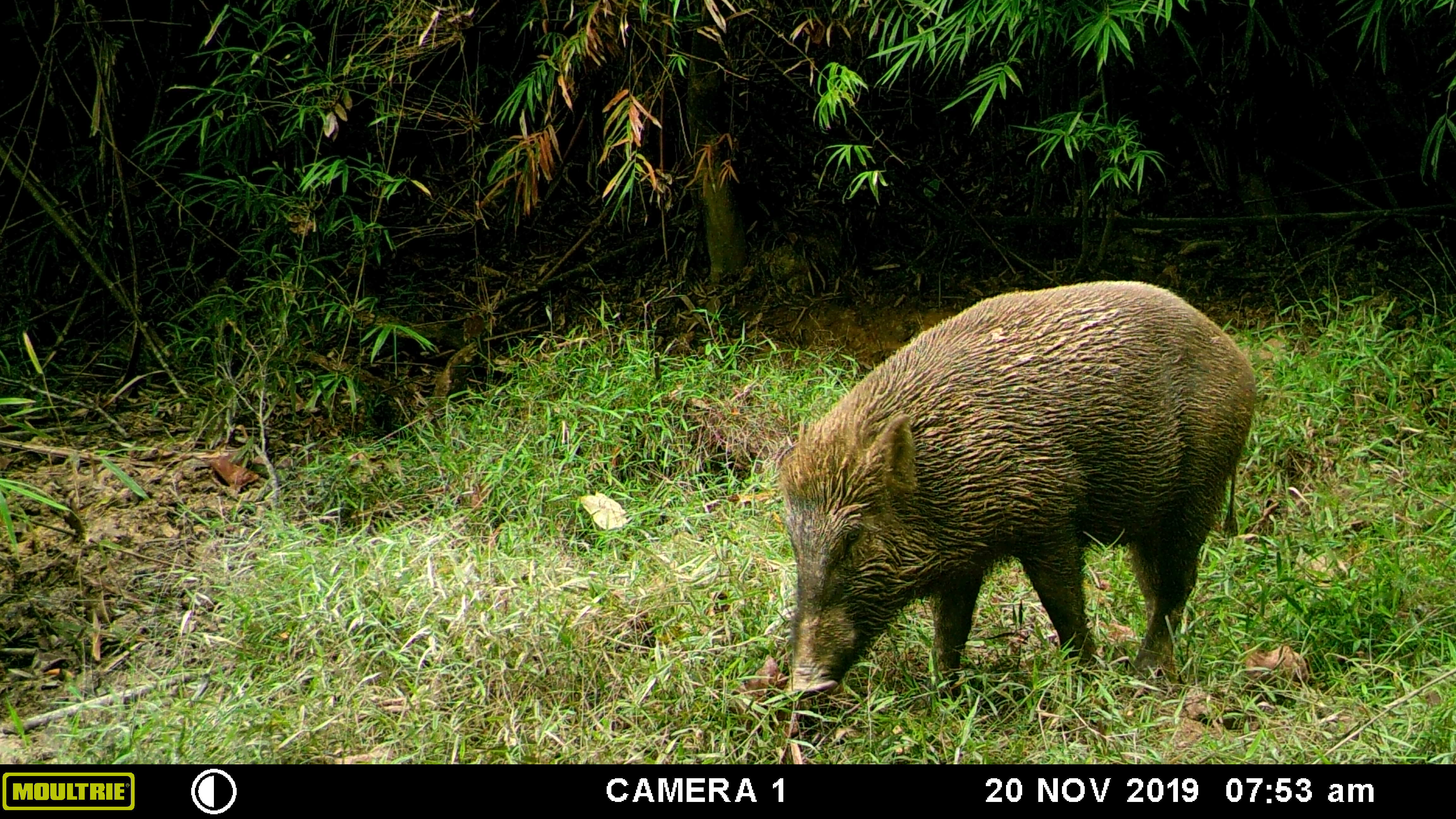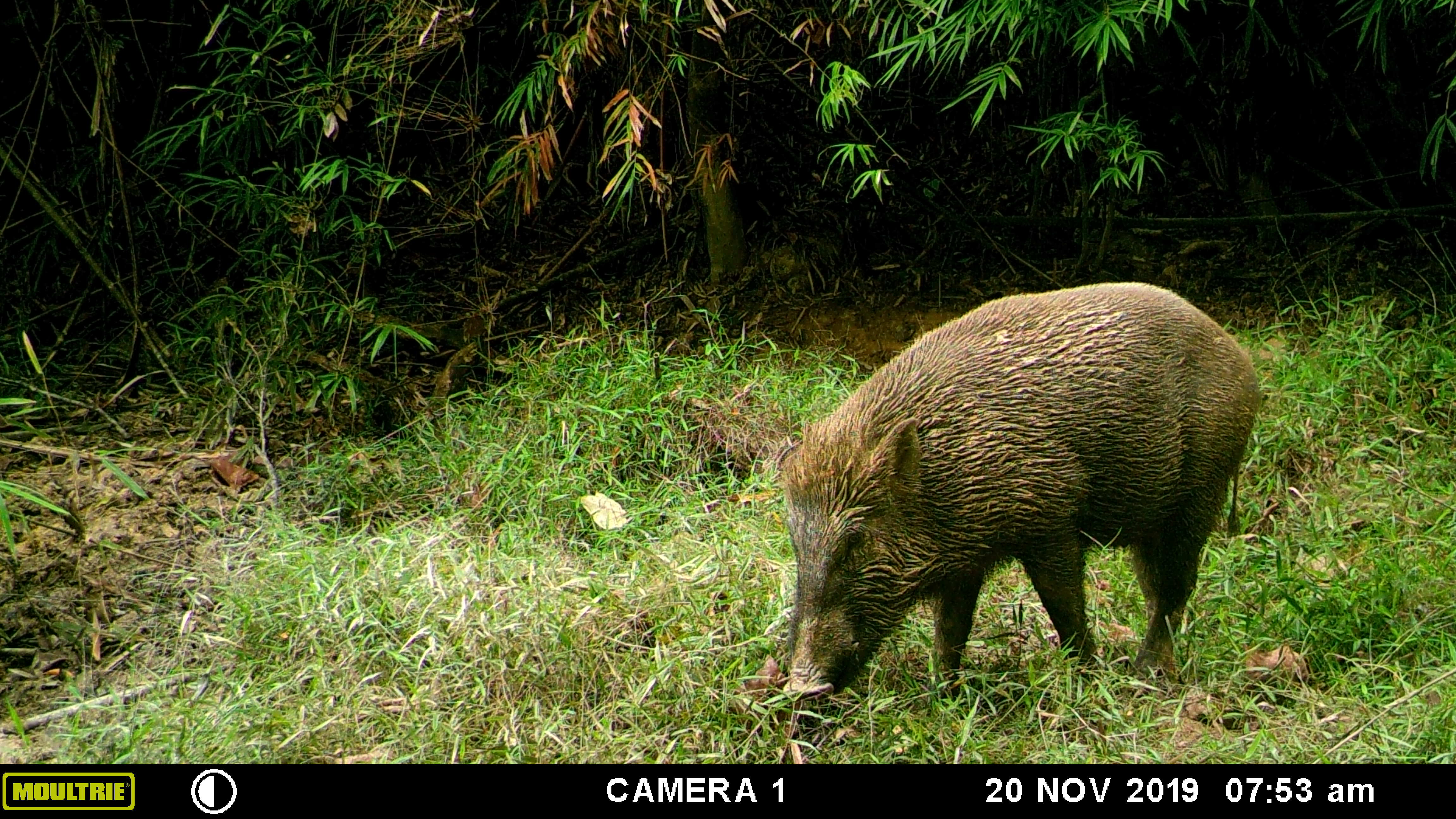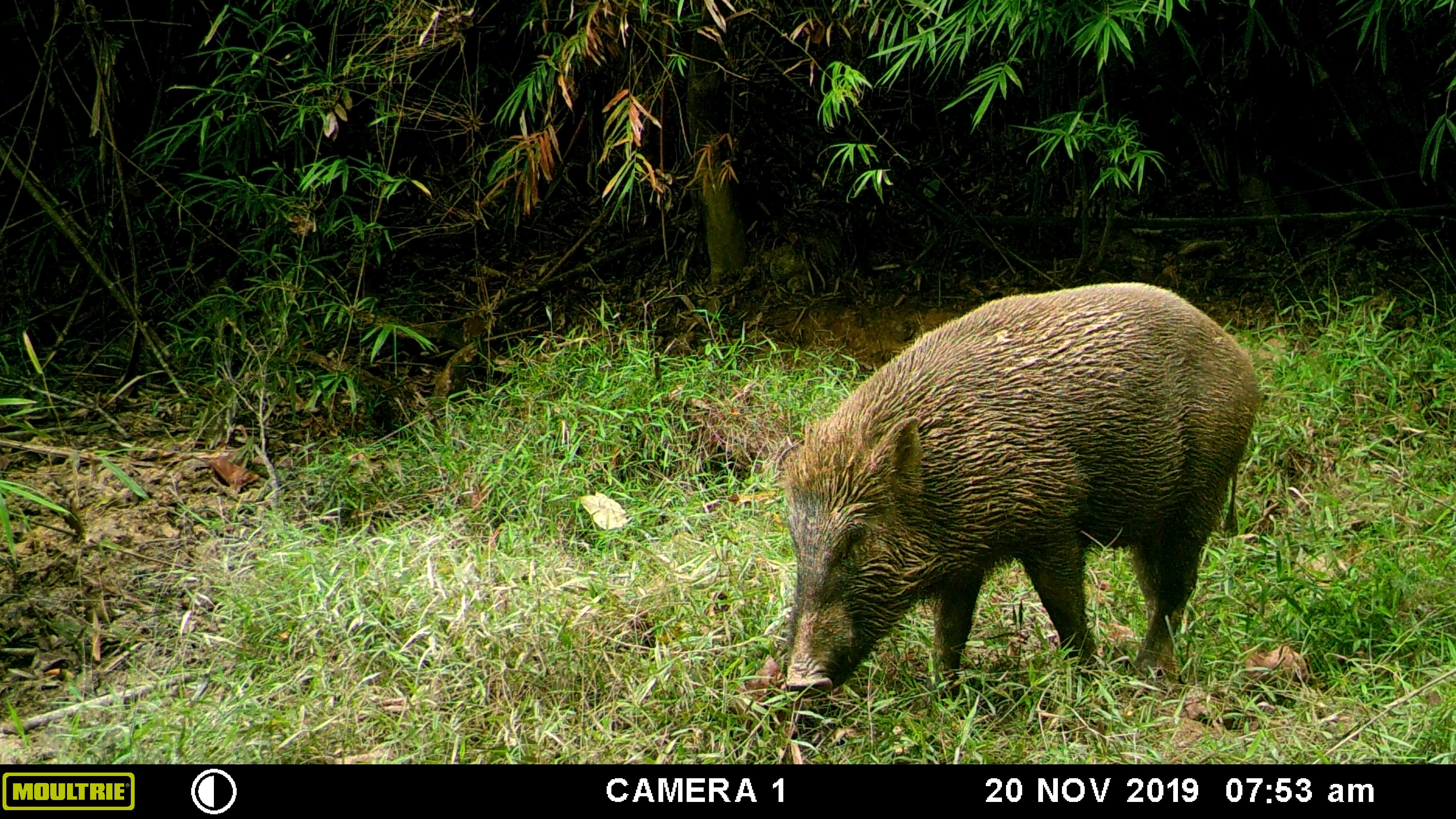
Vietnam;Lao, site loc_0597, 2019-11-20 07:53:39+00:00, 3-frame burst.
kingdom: Animalia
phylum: Chordata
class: Mammalia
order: Artiodactyla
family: Suidae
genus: Sus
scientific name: Sus scrofa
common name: eurasian wild pig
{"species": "eurasian wild pig (Sus scrofa)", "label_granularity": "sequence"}